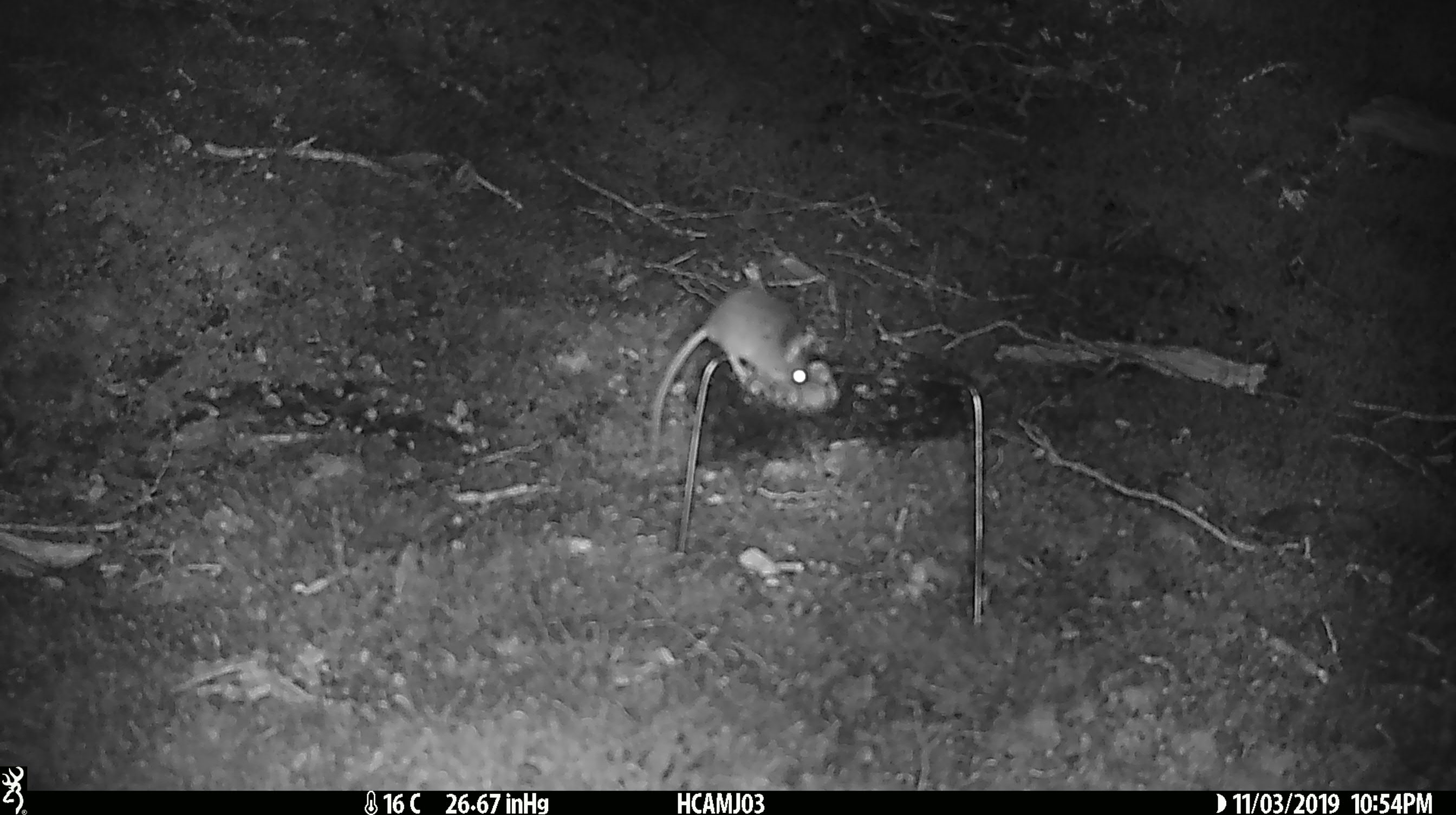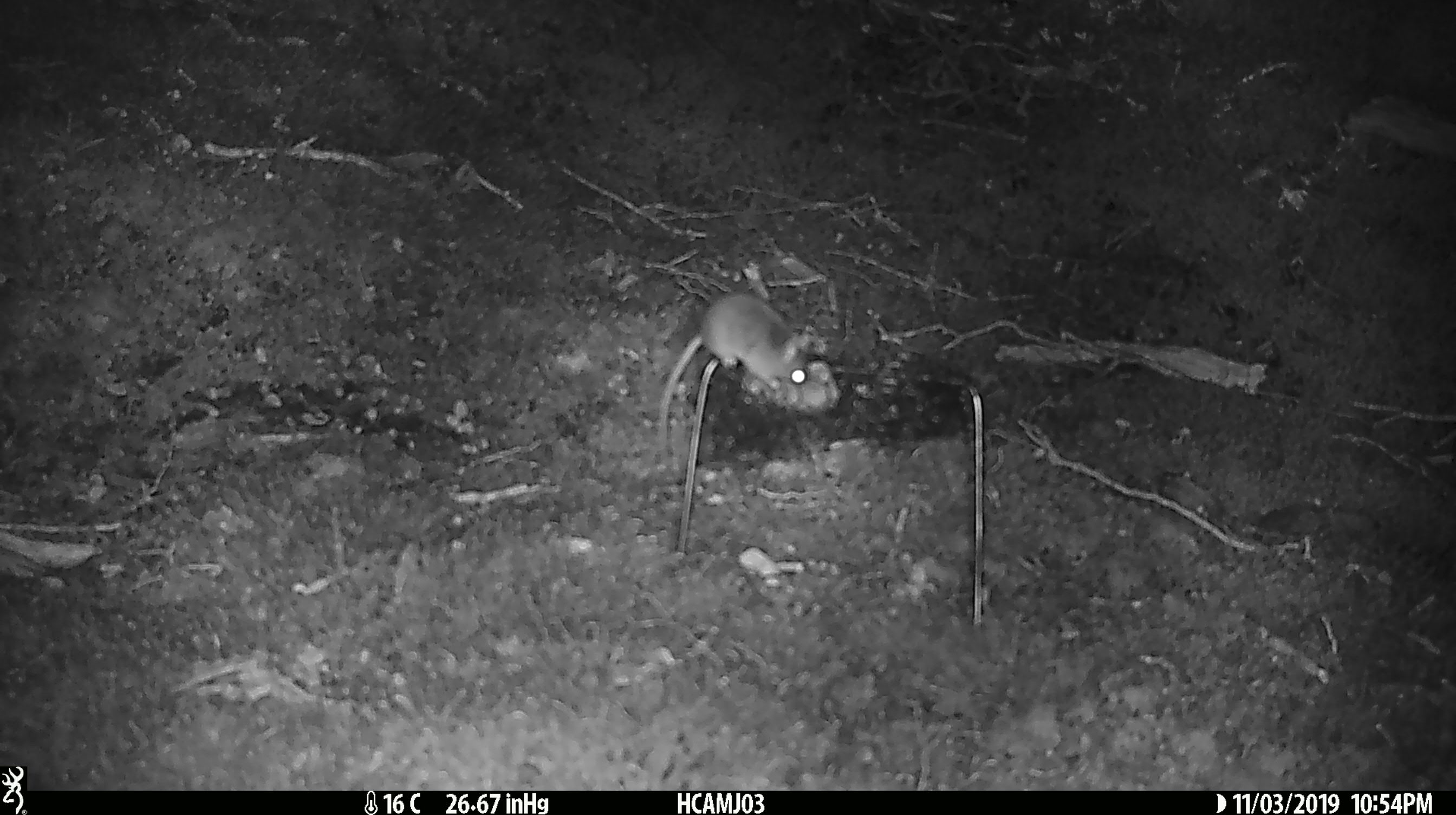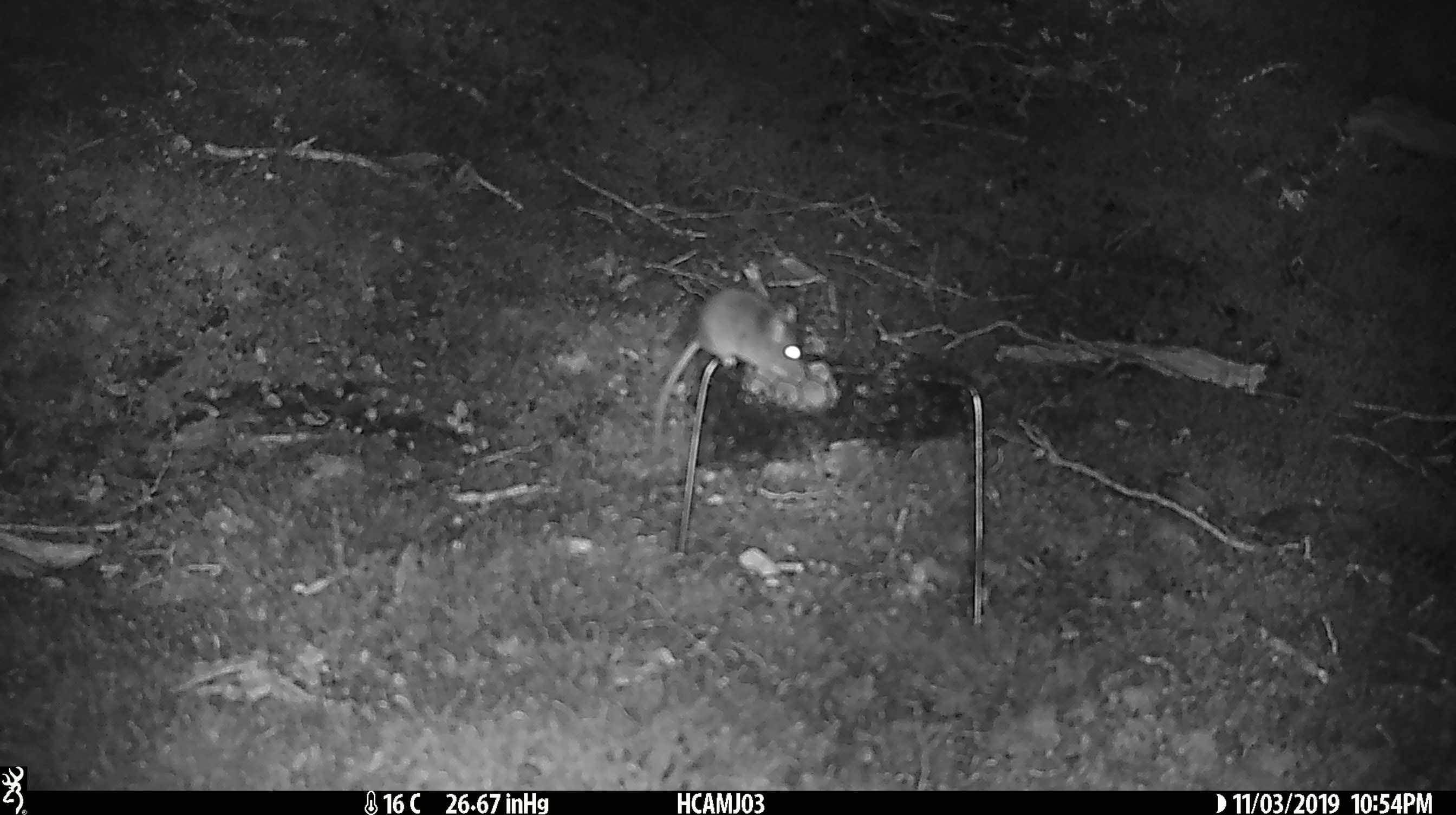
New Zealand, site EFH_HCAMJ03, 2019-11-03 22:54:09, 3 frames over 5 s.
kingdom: Animalia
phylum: Chordata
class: Mammalia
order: Rodentia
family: Muridae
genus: Mus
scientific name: Mus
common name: mouse